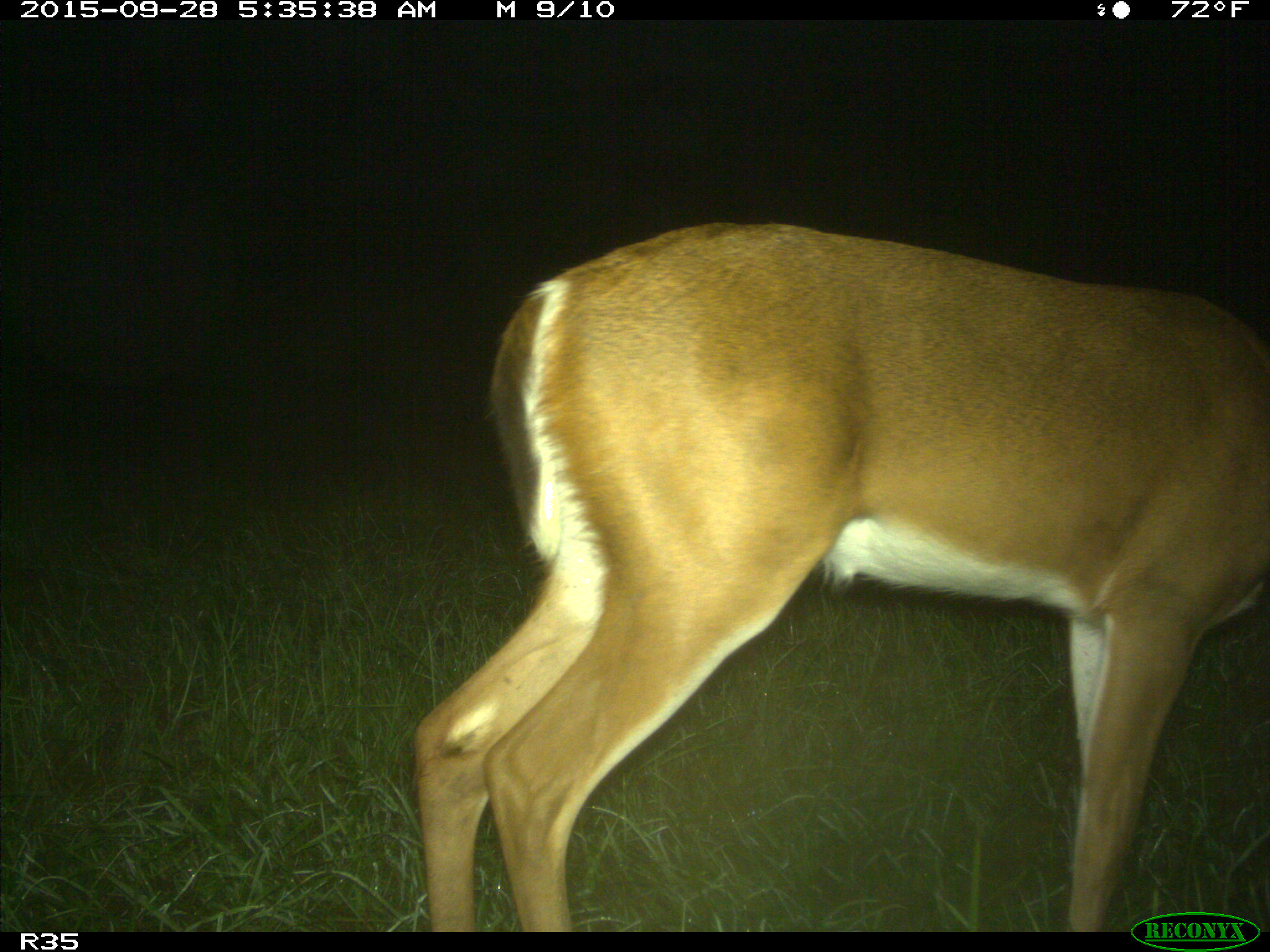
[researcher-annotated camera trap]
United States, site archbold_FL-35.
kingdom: Animalia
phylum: Chordata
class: Mammalia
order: Artiodactyla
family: Cervidae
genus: Odocoileus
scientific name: Odocoileus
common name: deer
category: unidentified deer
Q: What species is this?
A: Unidentified deer (deer) (Odocoileus).